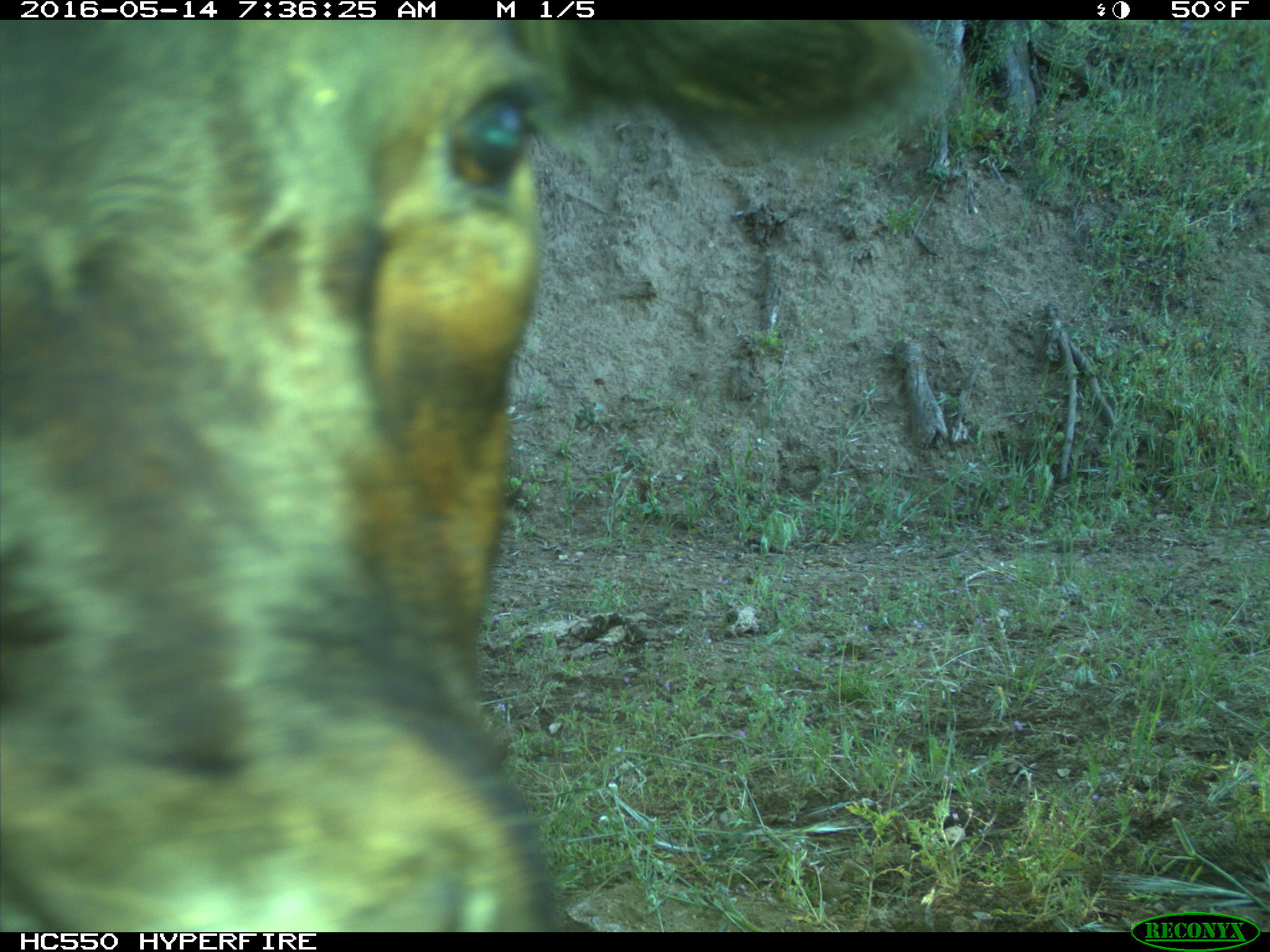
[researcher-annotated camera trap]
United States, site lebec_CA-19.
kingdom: Animalia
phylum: Chordata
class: Mammalia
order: Artiodactyla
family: Bovidae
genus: Bos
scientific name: Bos taurus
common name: domestic cow